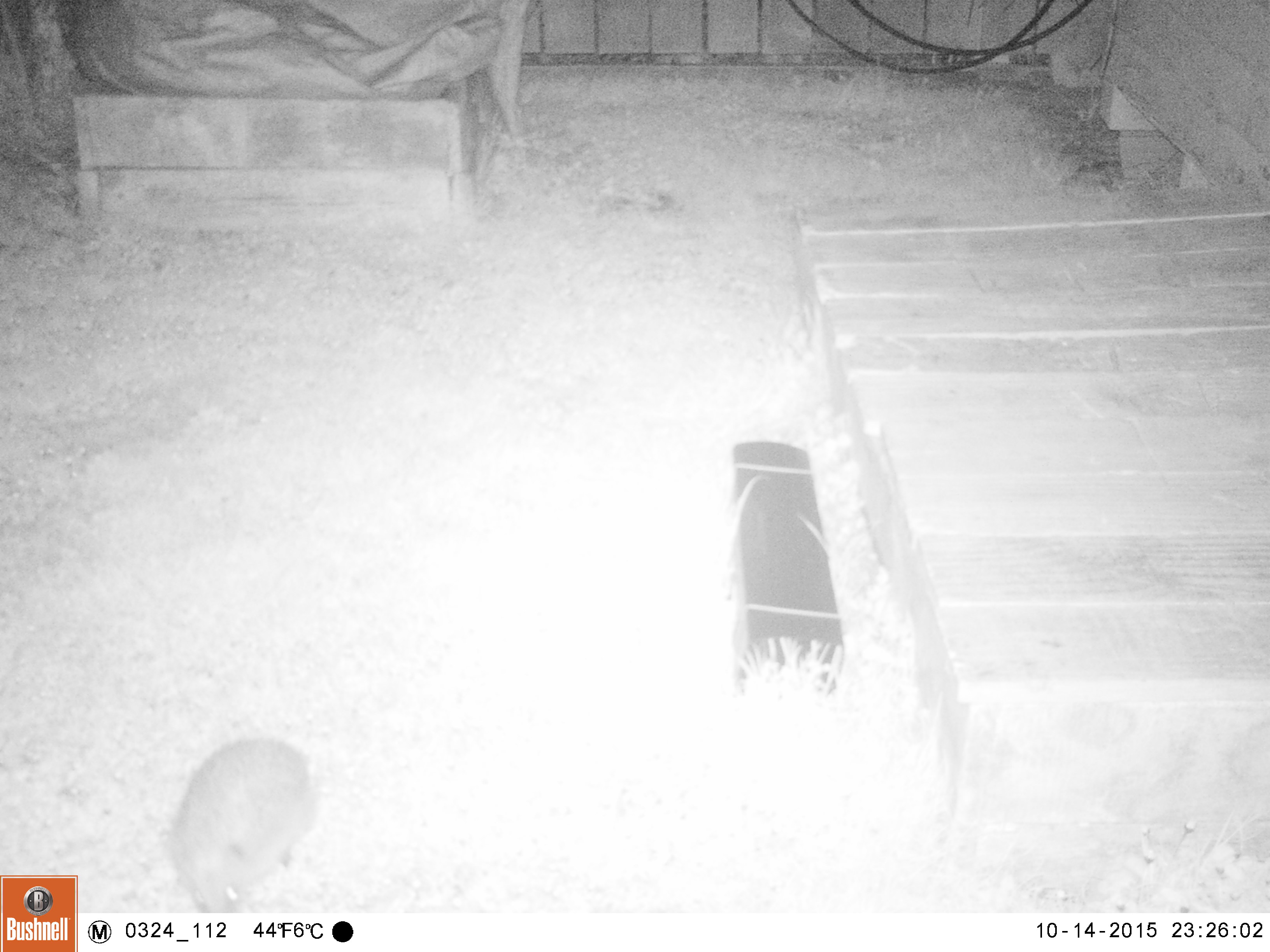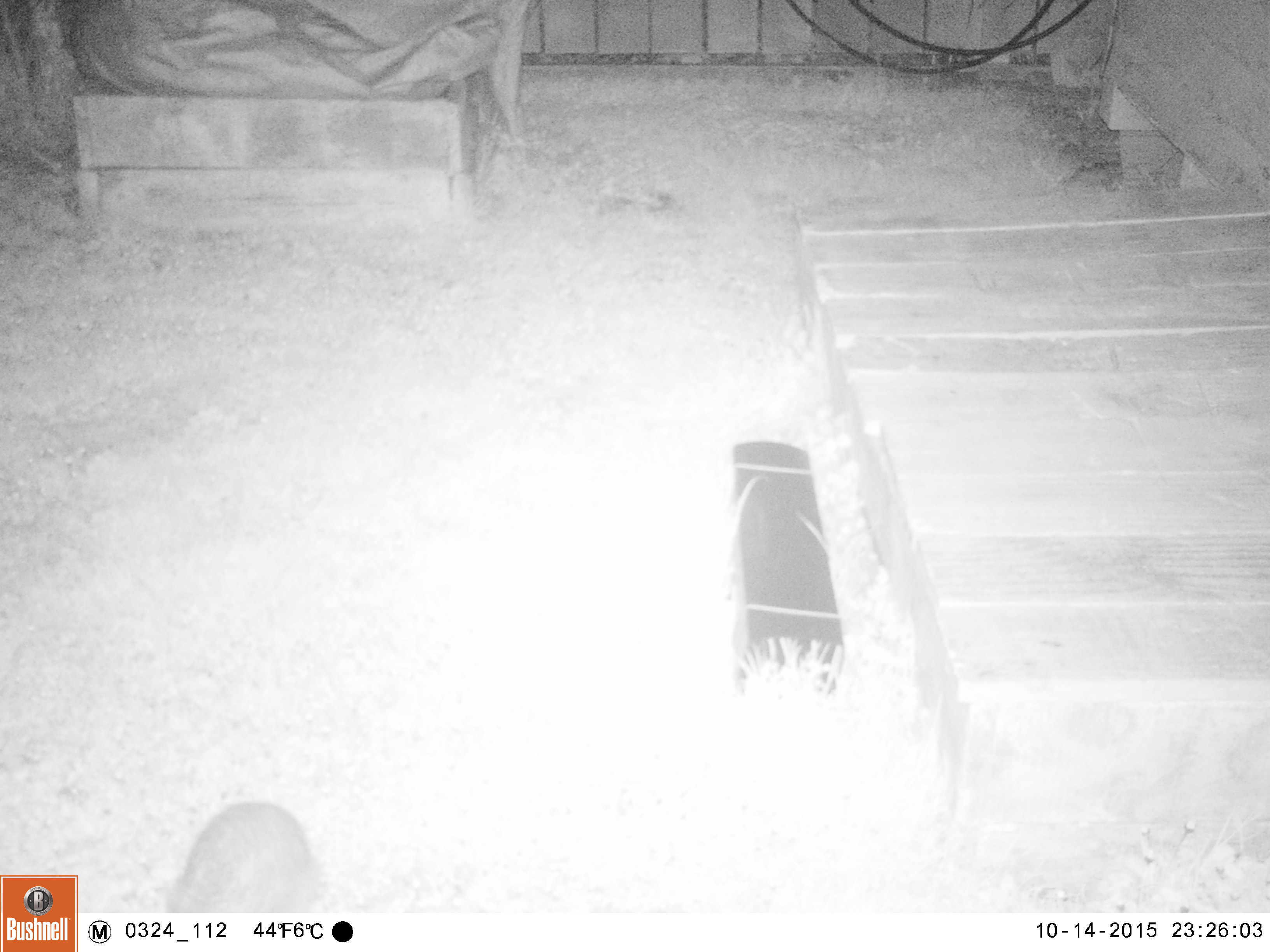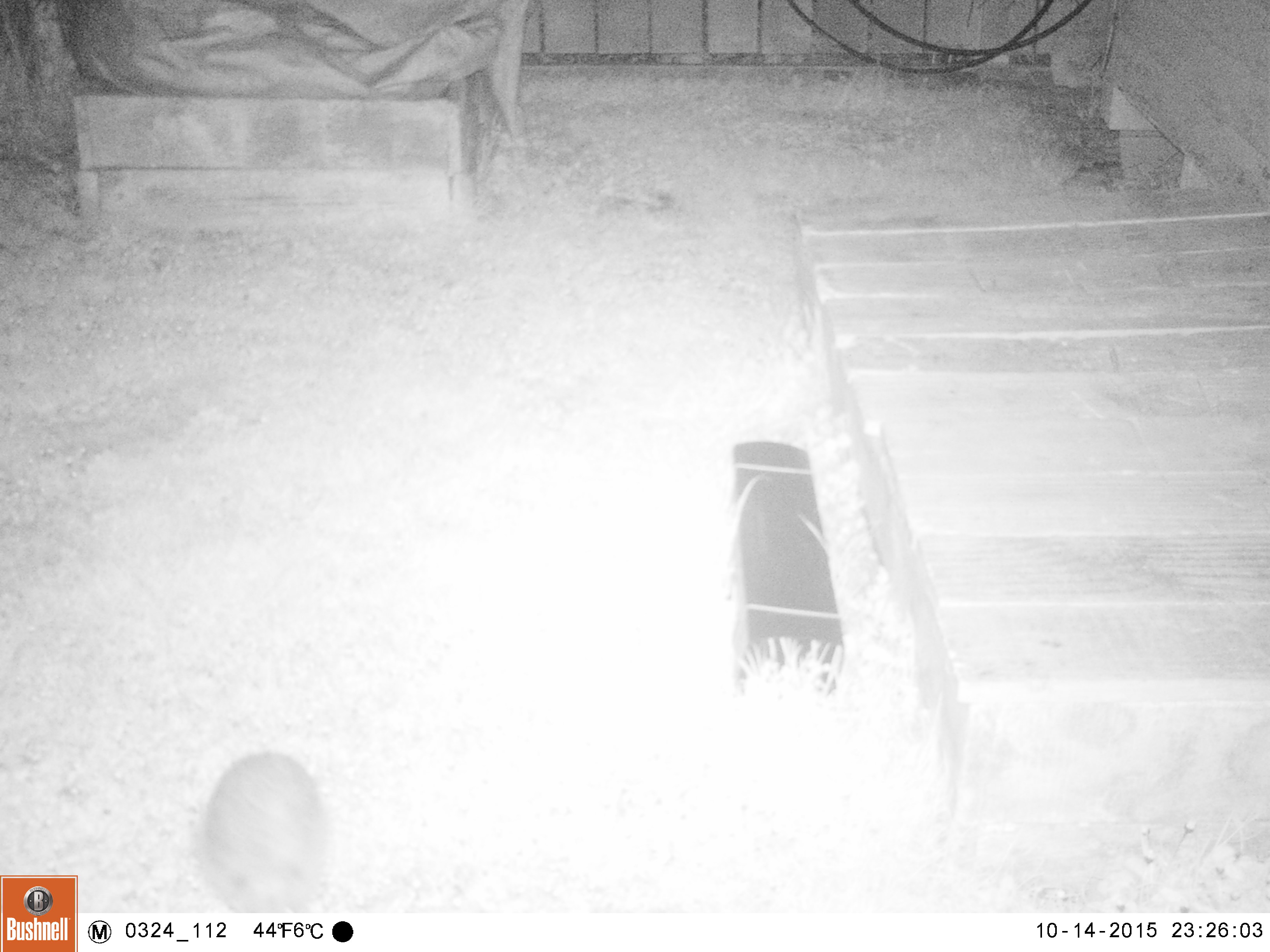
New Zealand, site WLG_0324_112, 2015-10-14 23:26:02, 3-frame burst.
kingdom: Animalia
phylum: Chordata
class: Mammalia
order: Eulipotyphla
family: Erinaceidae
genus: Erinaceus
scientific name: Erinaceus europaeus europaeus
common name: european hedgehog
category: hedgehog